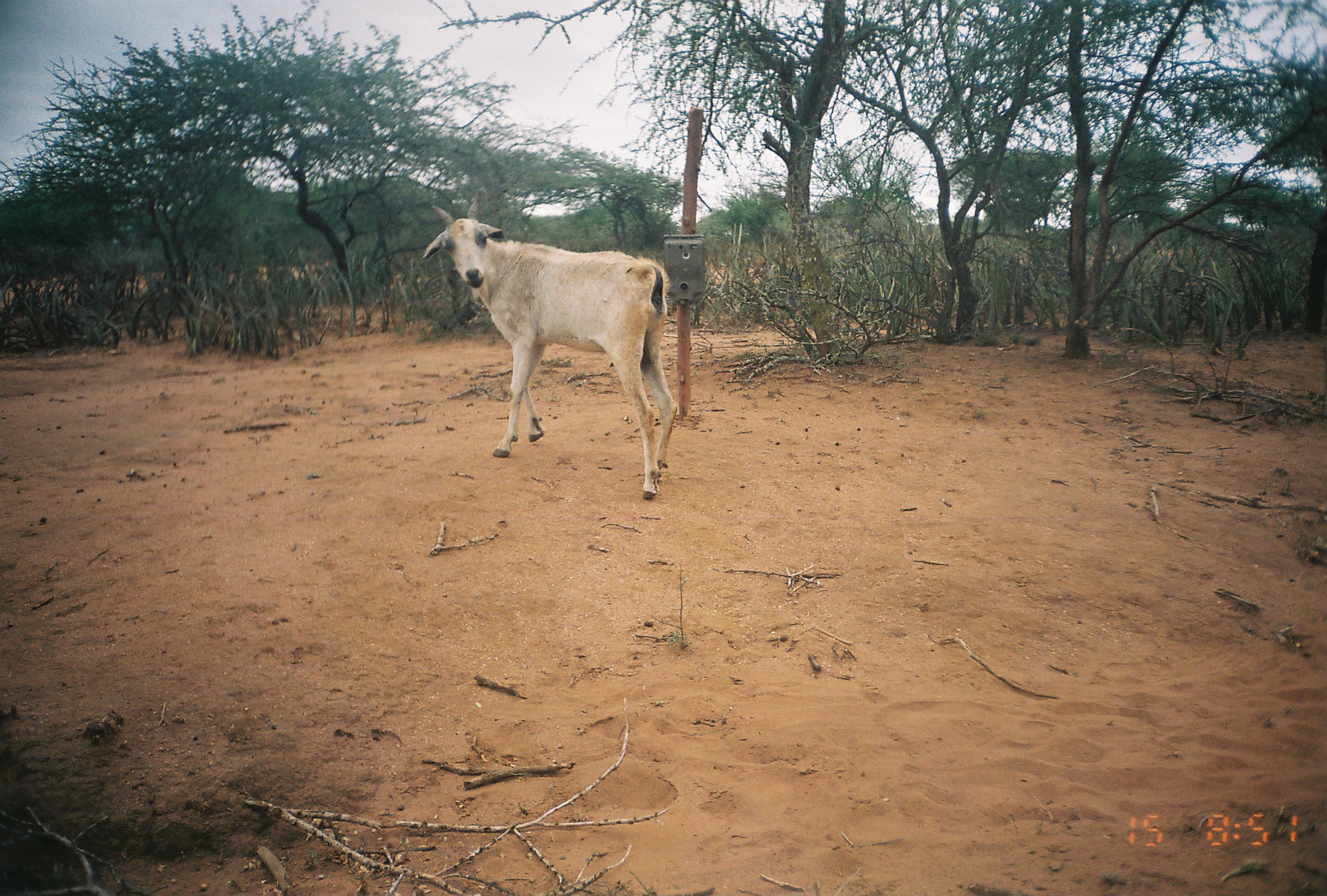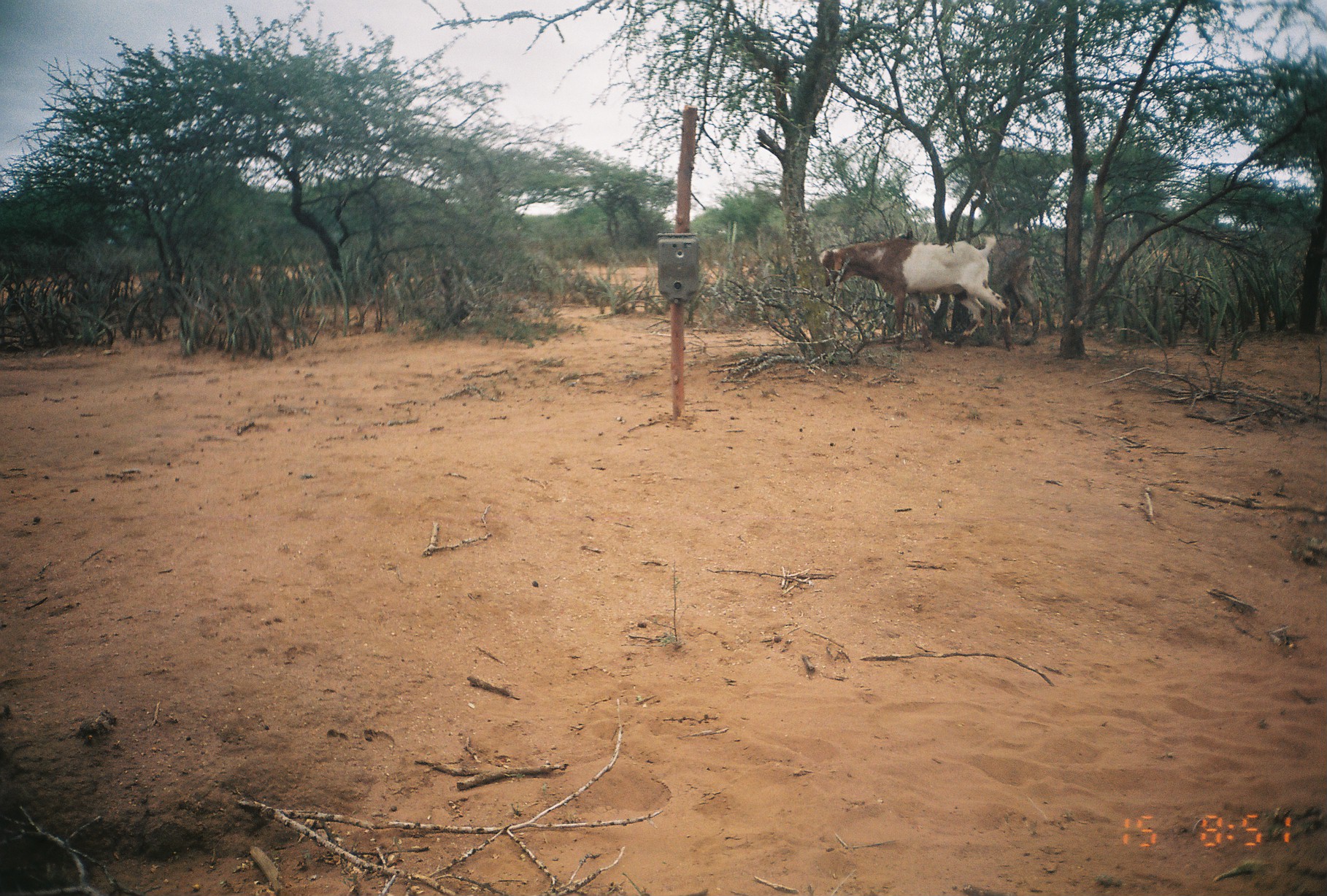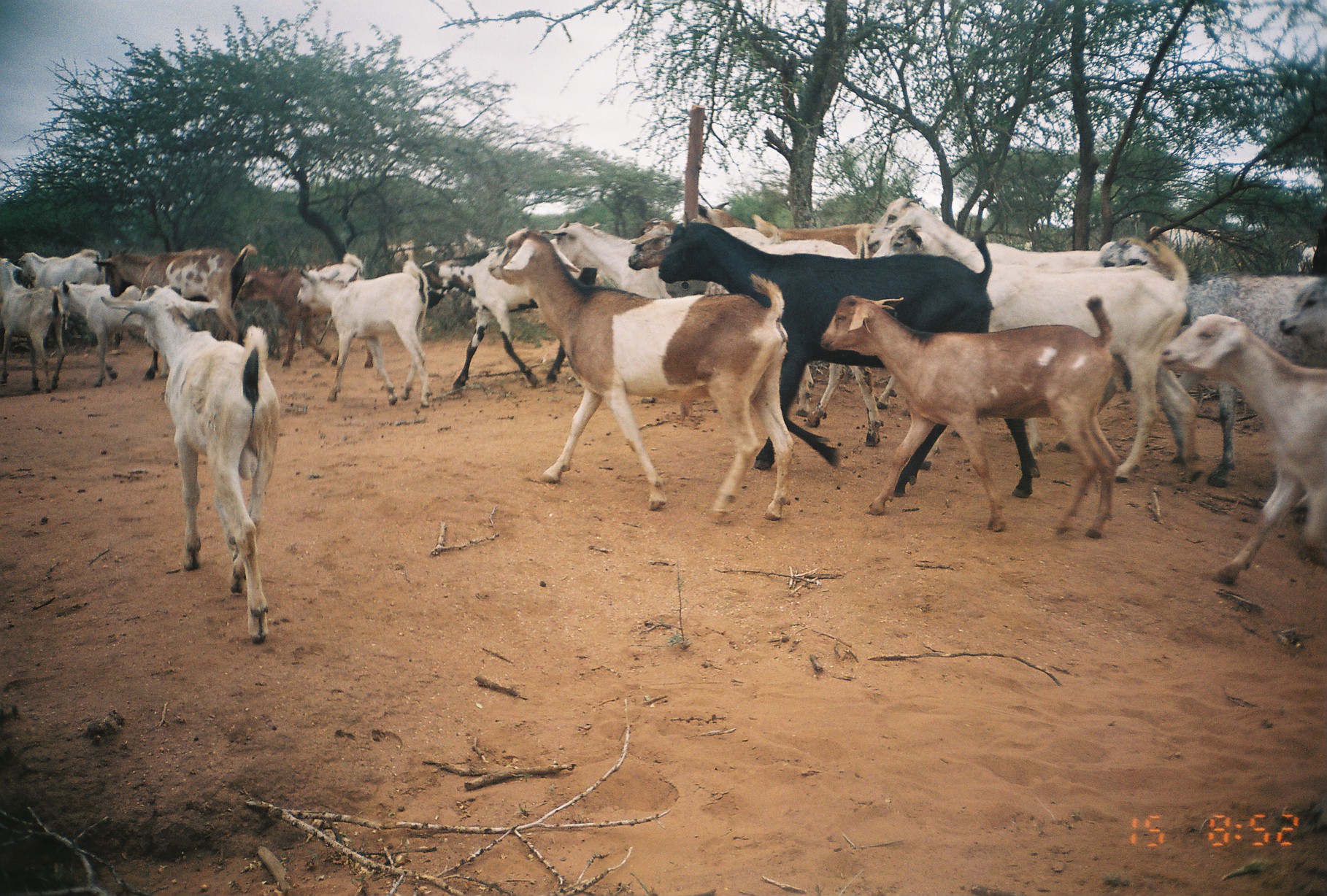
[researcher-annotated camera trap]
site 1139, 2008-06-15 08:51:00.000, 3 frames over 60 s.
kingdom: Animalia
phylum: Chordata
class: Mammalia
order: Artiodactyla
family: Bovidae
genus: Capra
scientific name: Capra aegagrus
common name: wild goat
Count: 1.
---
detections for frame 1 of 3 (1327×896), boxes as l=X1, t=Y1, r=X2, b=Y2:
capra aegagrus: l=421, t=189, r=678, b=501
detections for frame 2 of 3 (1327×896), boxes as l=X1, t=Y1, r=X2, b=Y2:
capra aegagrus: l=818, t=234, r=1015, b=350; l=894, t=227, r=1040, b=349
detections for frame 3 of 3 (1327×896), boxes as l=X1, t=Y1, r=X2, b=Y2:
group: l=0, t=194, r=1327, b=642